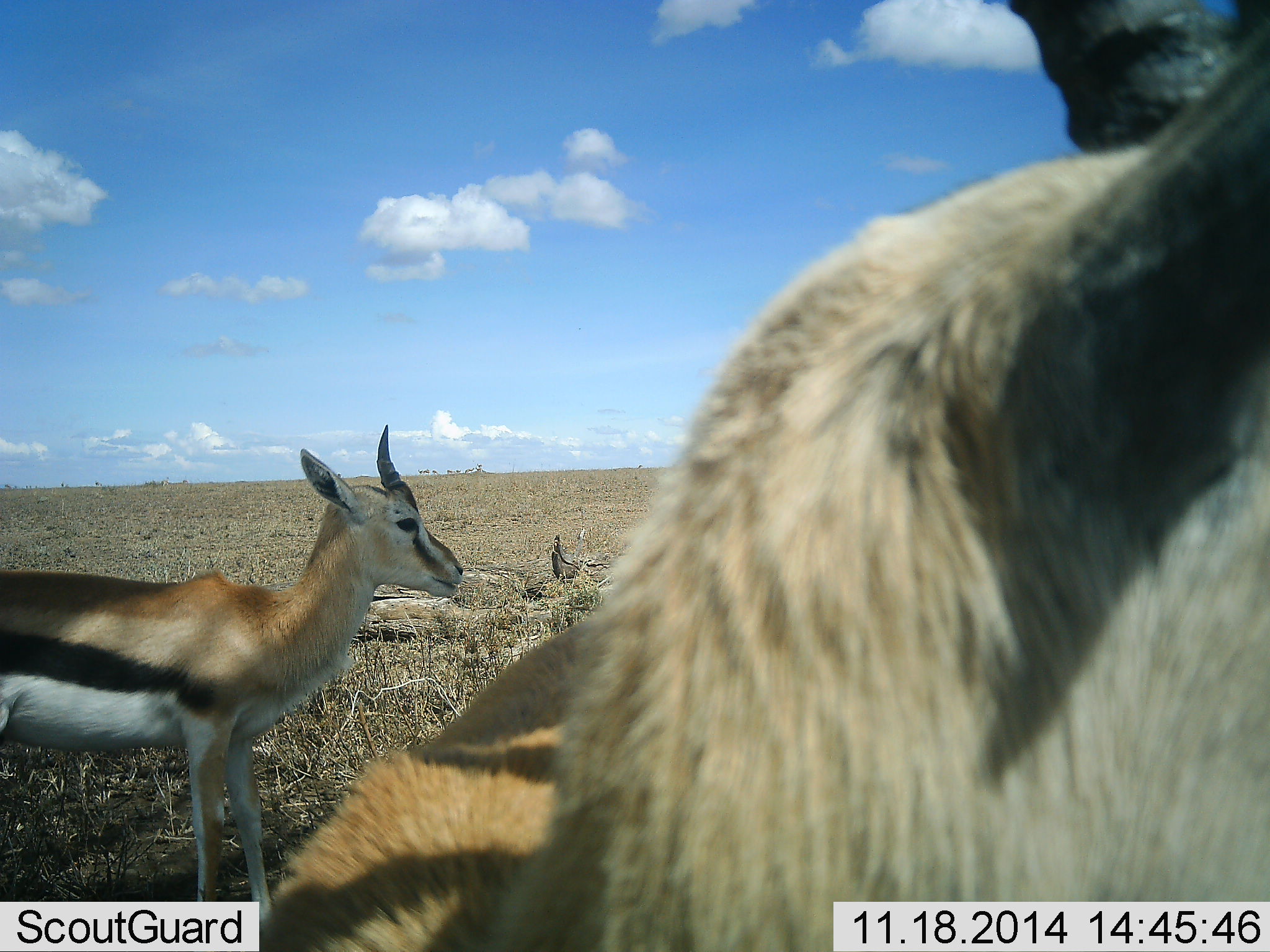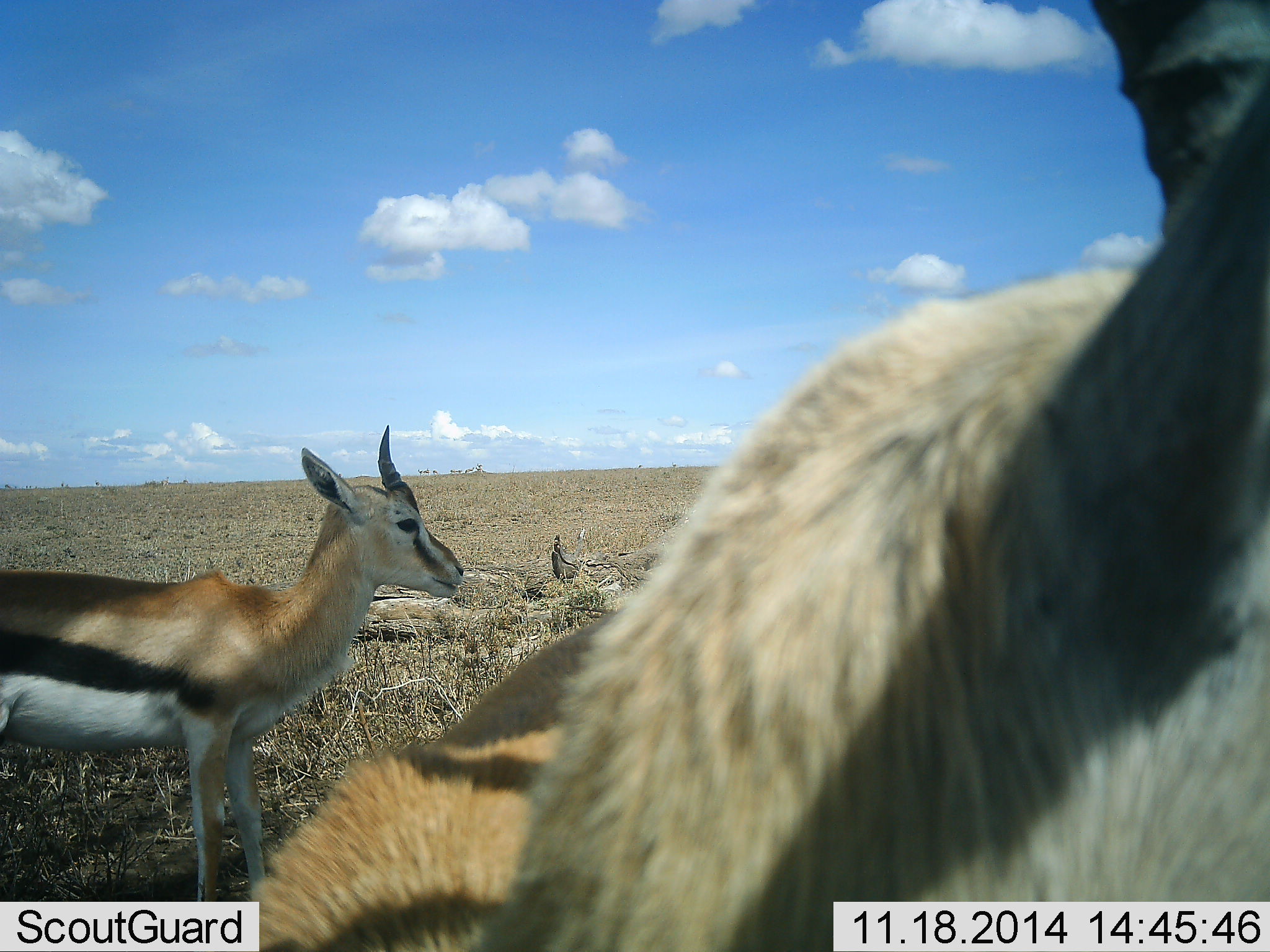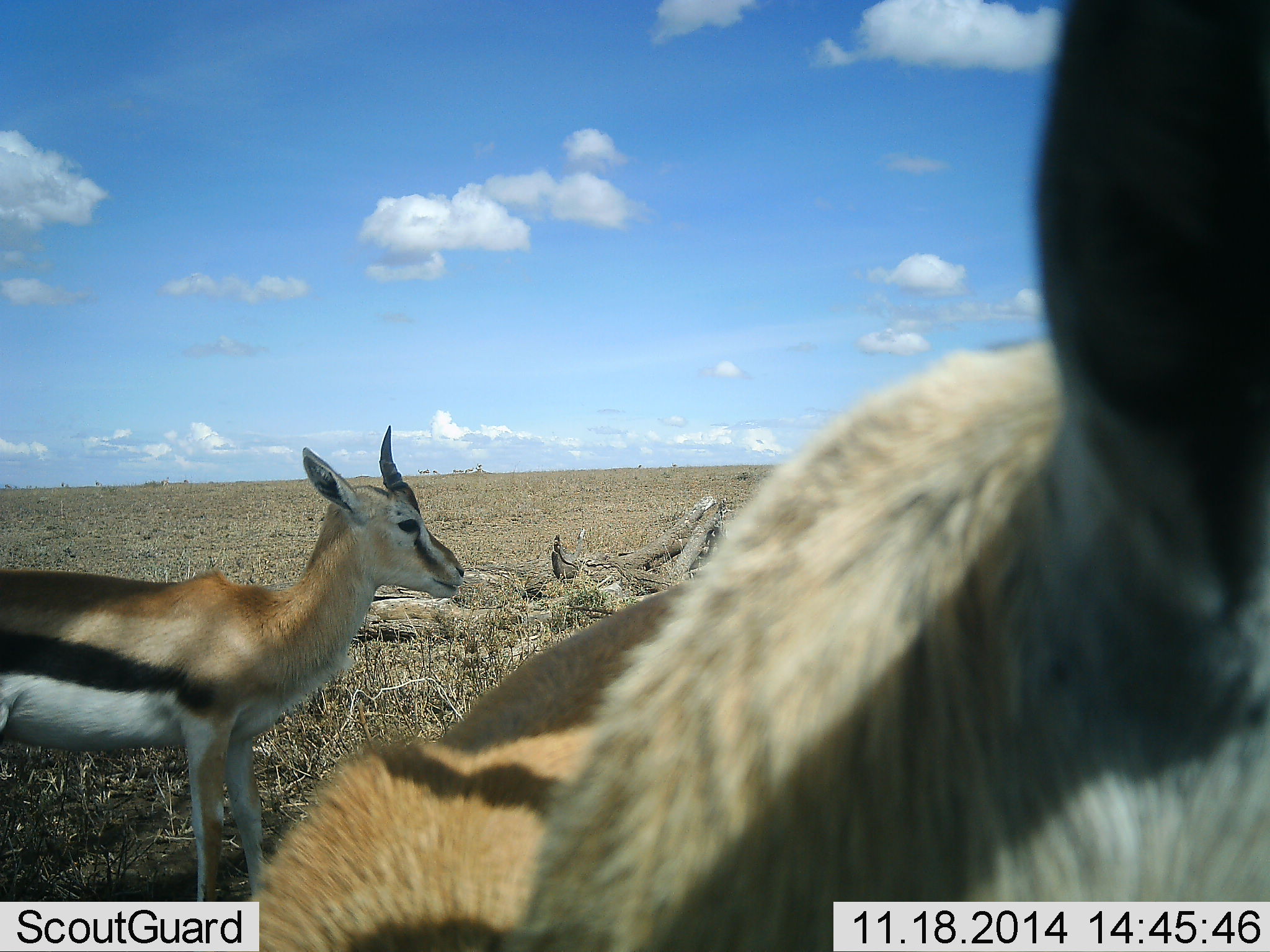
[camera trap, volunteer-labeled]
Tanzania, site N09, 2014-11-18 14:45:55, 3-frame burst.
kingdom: Animalia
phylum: Chordata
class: Mammalia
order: Artiodactyla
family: Bovidae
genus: Eudorcas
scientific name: Eudorcas thomsonii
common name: thomson's gazelle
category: gazellethomsons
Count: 2.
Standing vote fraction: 100%.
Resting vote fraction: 0%.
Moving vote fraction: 0%.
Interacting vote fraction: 0%.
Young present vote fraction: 0%.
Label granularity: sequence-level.